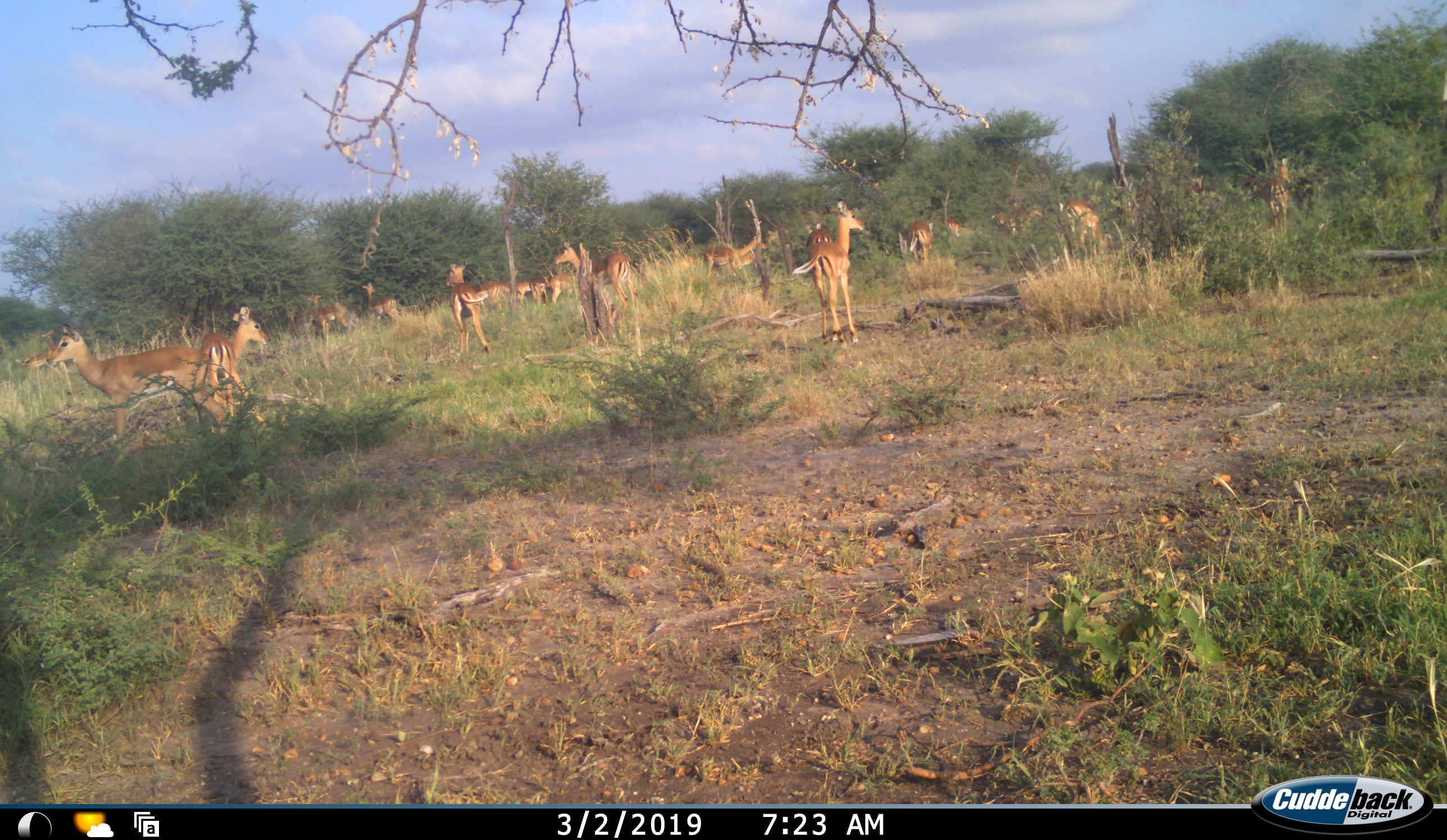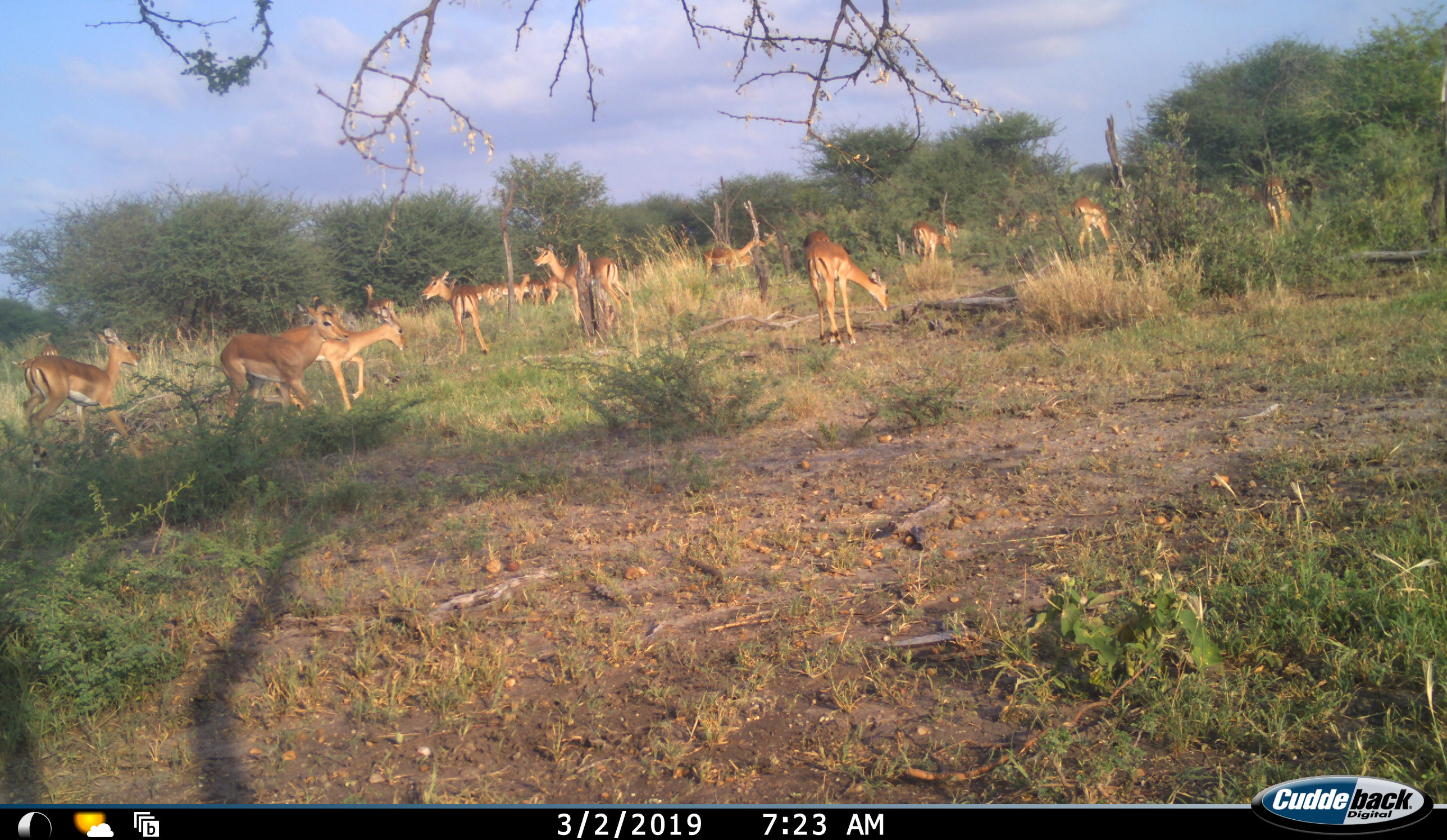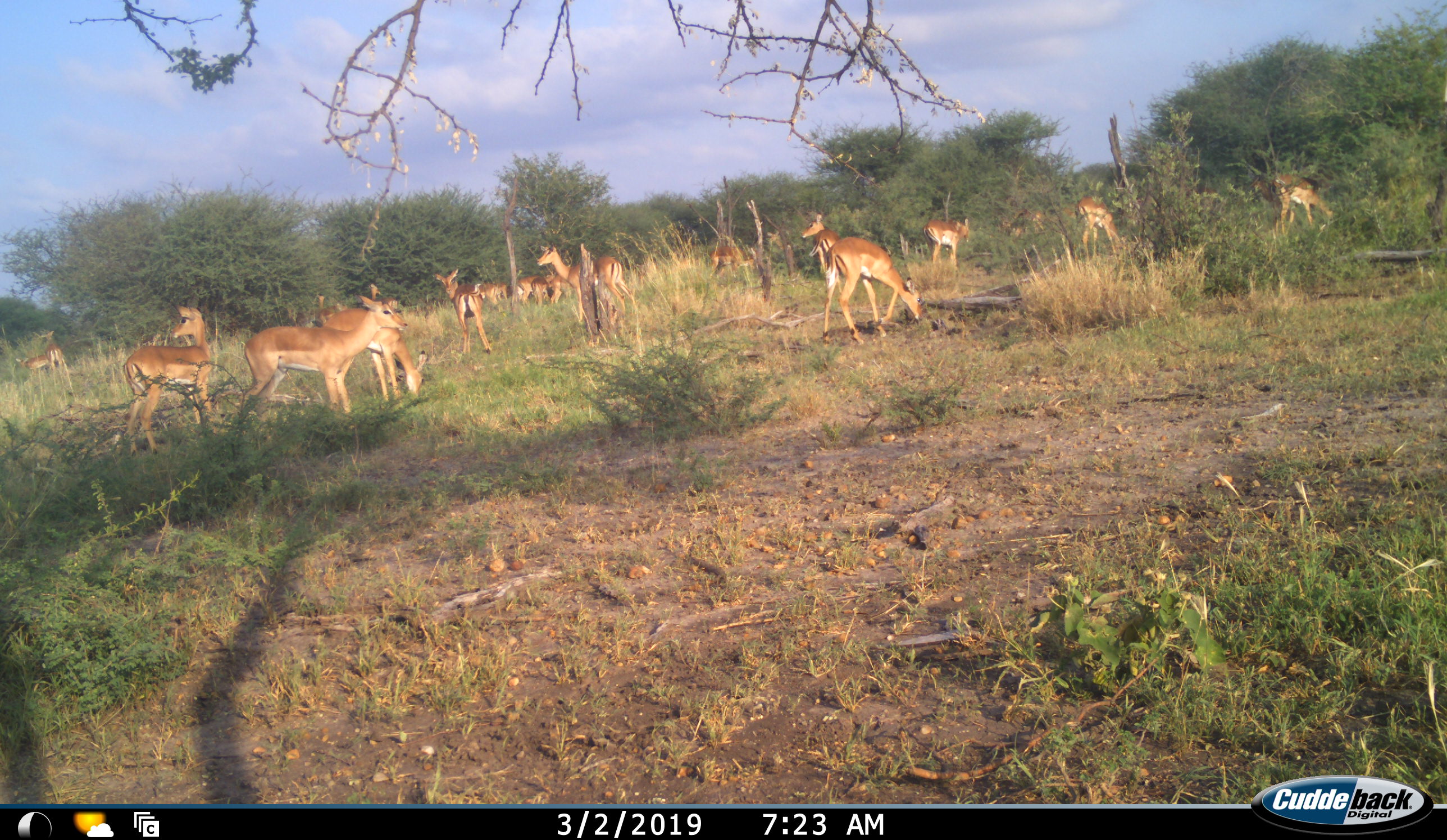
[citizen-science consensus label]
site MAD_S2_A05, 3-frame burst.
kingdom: Animalia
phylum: Chordata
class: Mammalia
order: Artiodactyla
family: Bovidae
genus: Aepyceros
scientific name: Aepyceros melampus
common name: impala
Impala (Aepyceros melampus), count 11-50. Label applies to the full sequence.